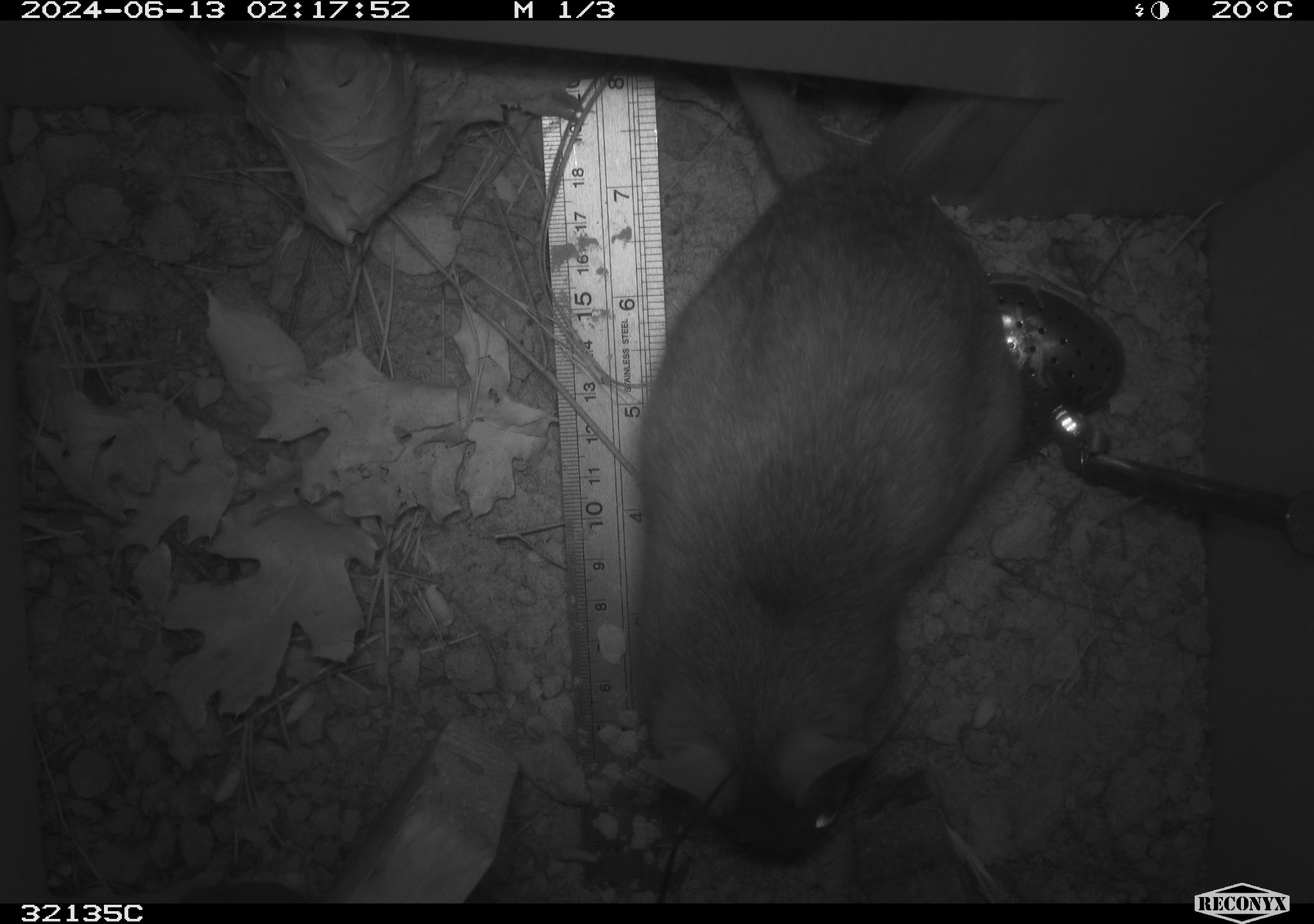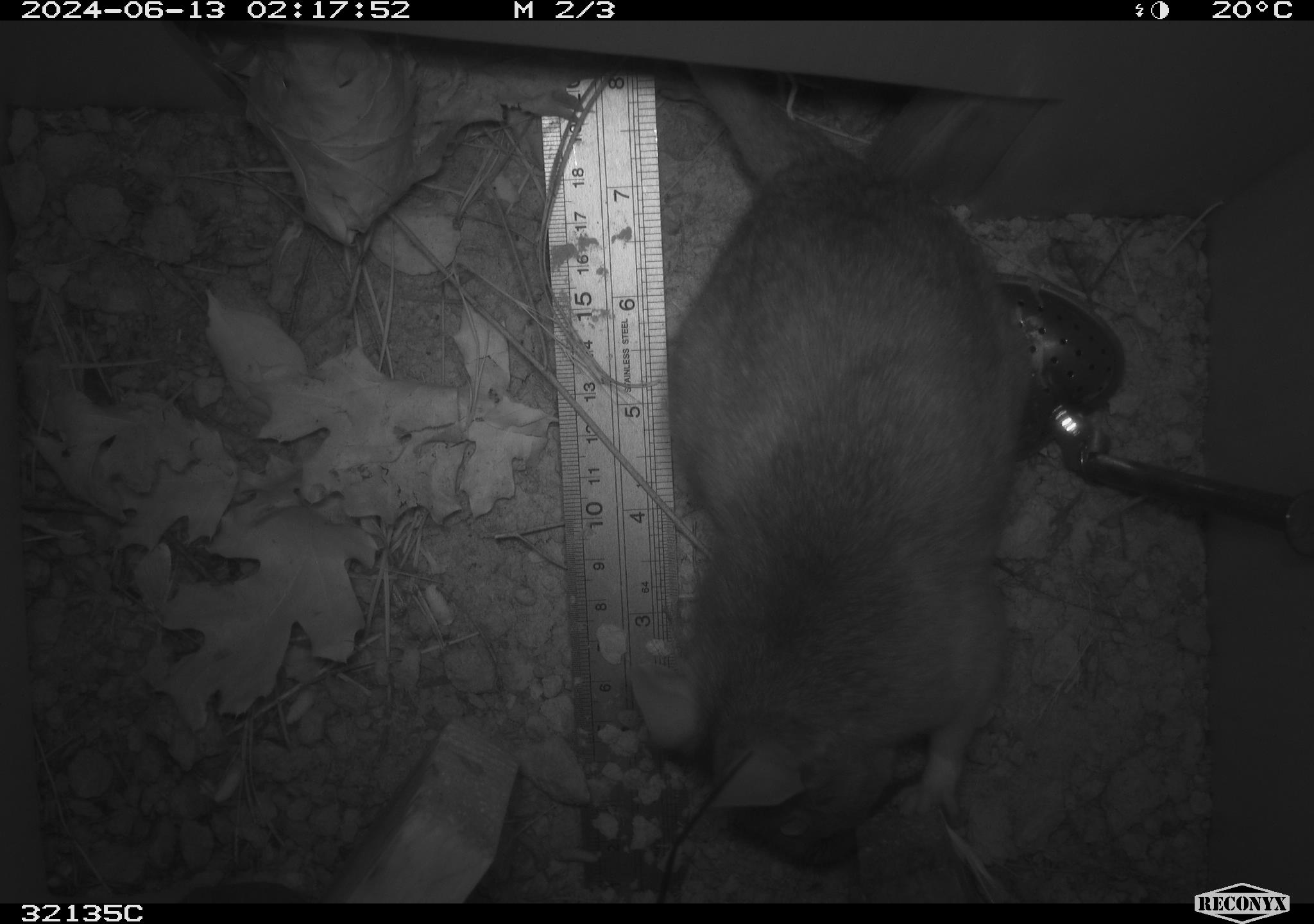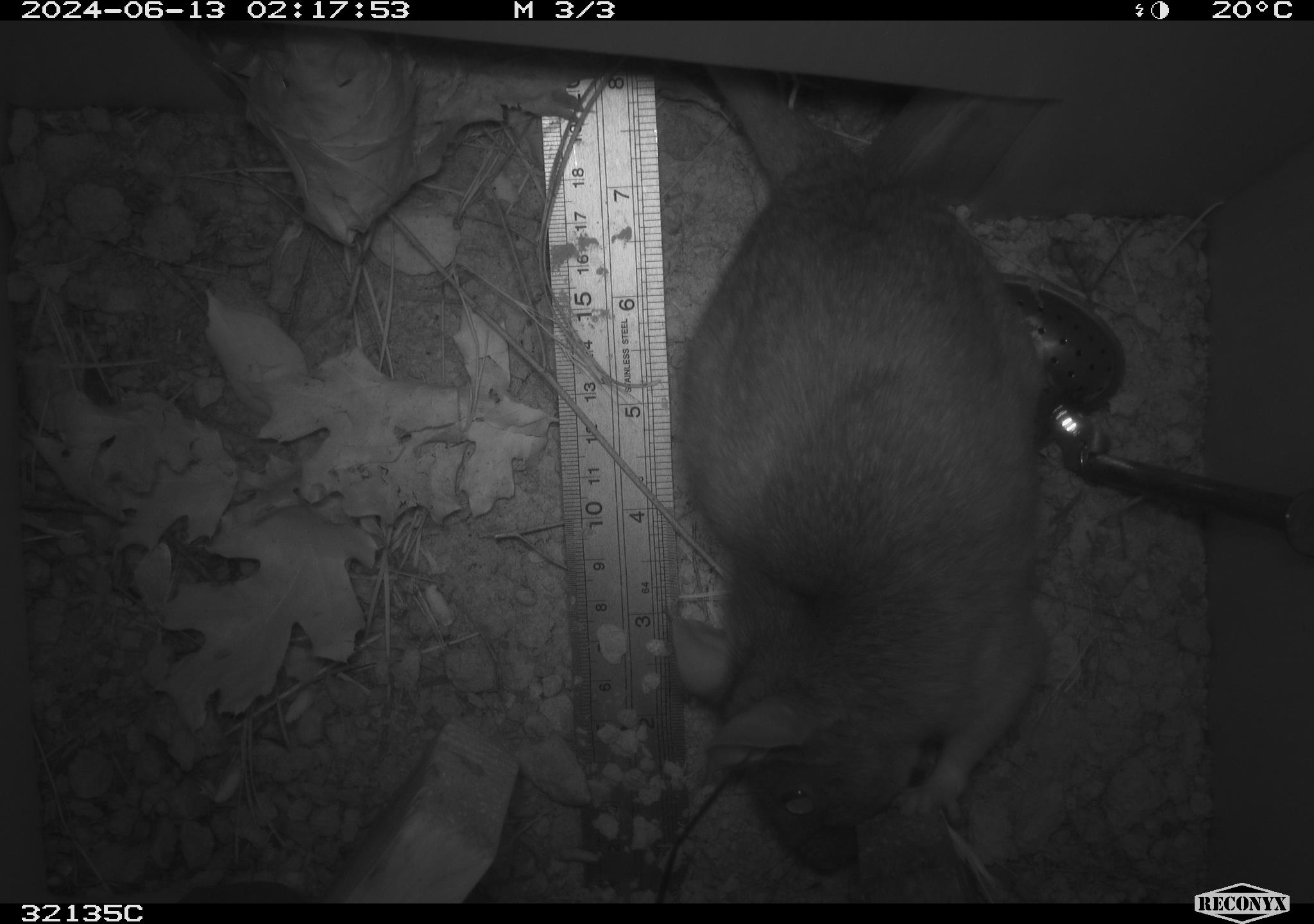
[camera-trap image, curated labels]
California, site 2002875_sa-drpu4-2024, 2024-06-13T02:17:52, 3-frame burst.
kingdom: Animalia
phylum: Chordata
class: Mammalia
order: Rodentia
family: Cricetidae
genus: Neotoma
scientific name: Neotoma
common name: pack rat or woodrat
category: neotoma species